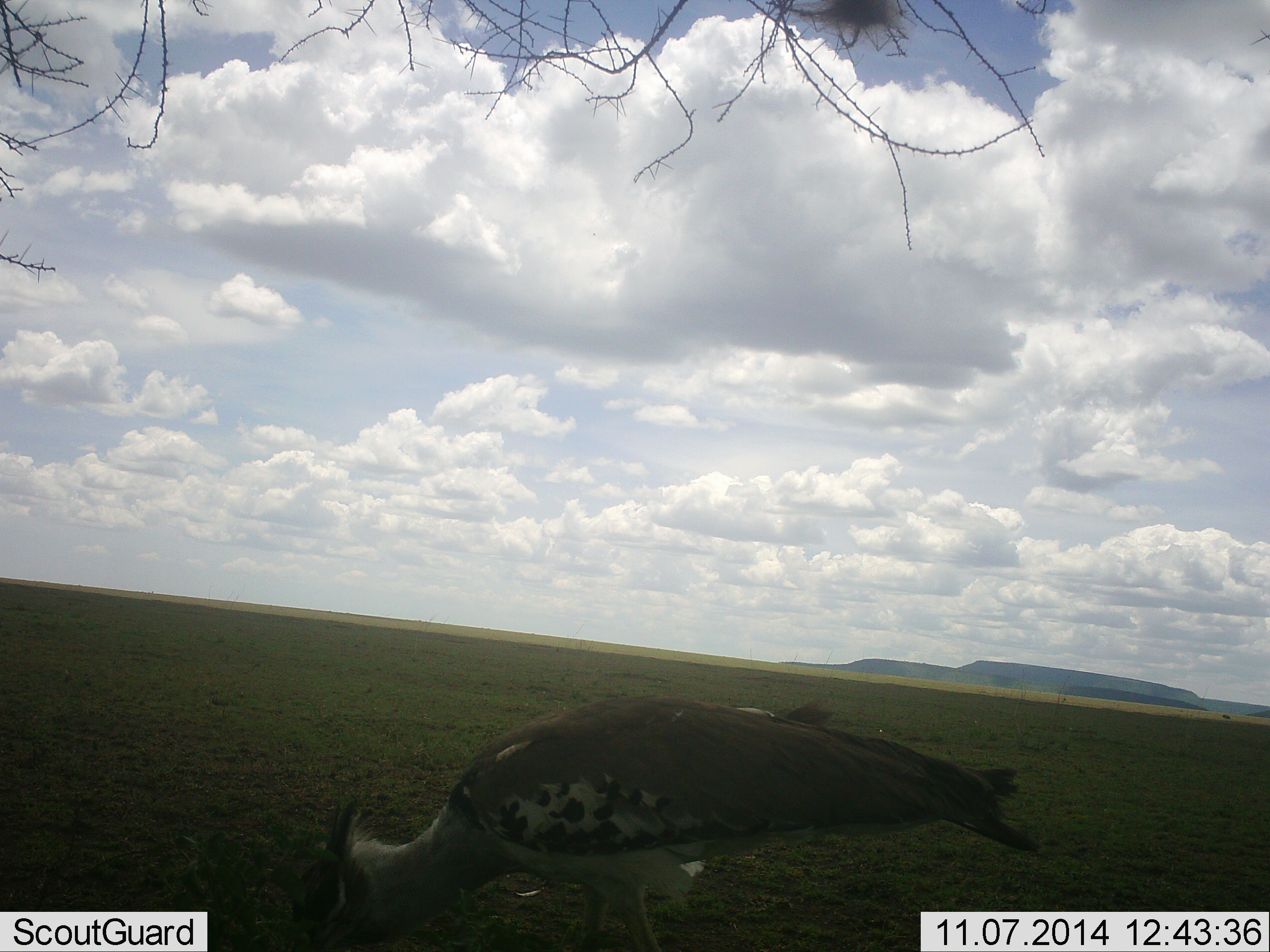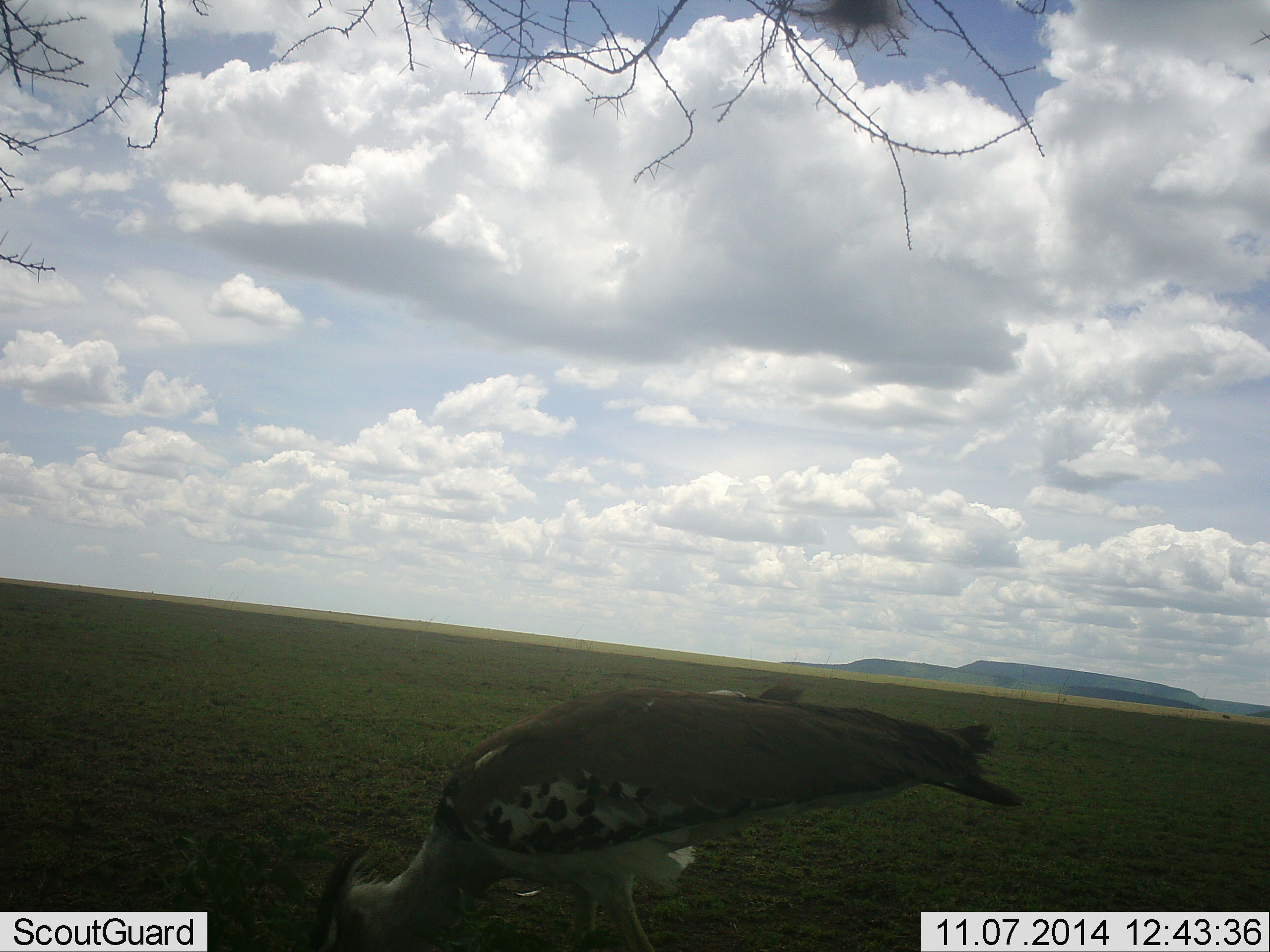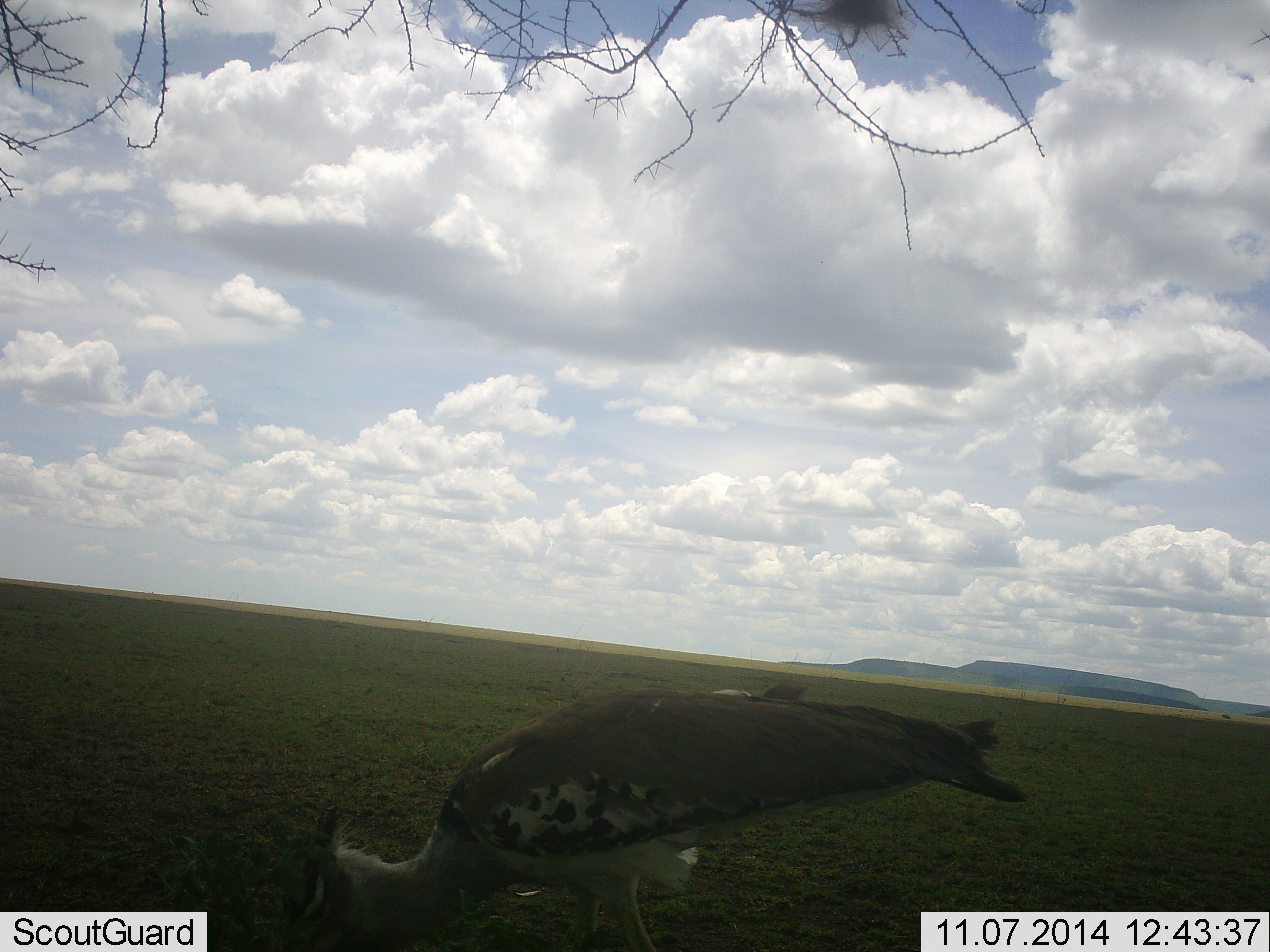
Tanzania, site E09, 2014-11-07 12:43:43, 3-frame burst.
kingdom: Animalia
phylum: Chordata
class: Aves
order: Otidiformes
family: Otididae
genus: Ardeotis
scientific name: Ardeotis kori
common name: kori bustard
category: koribustard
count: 1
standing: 40%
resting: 0%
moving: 0%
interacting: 10%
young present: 0%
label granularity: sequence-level